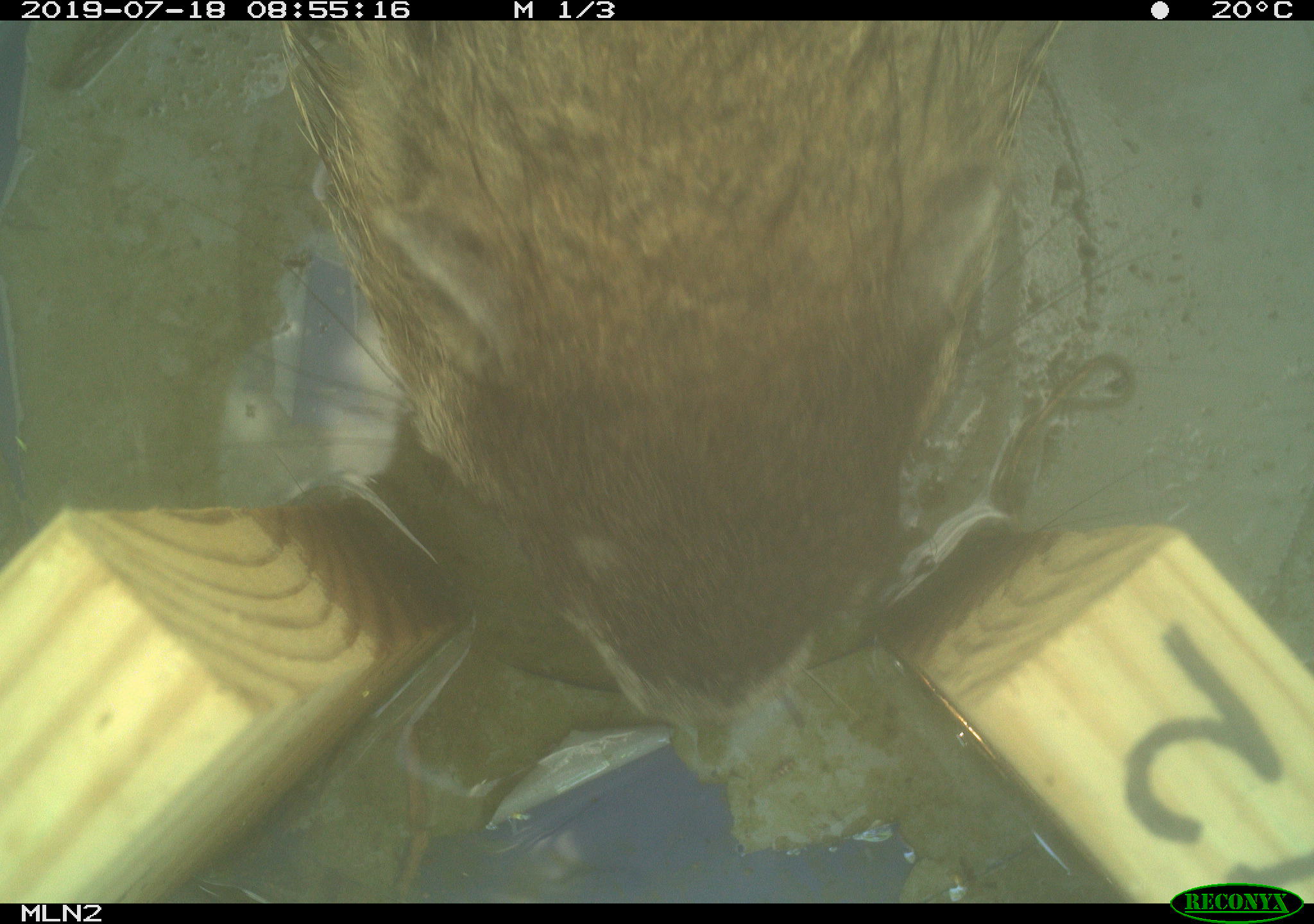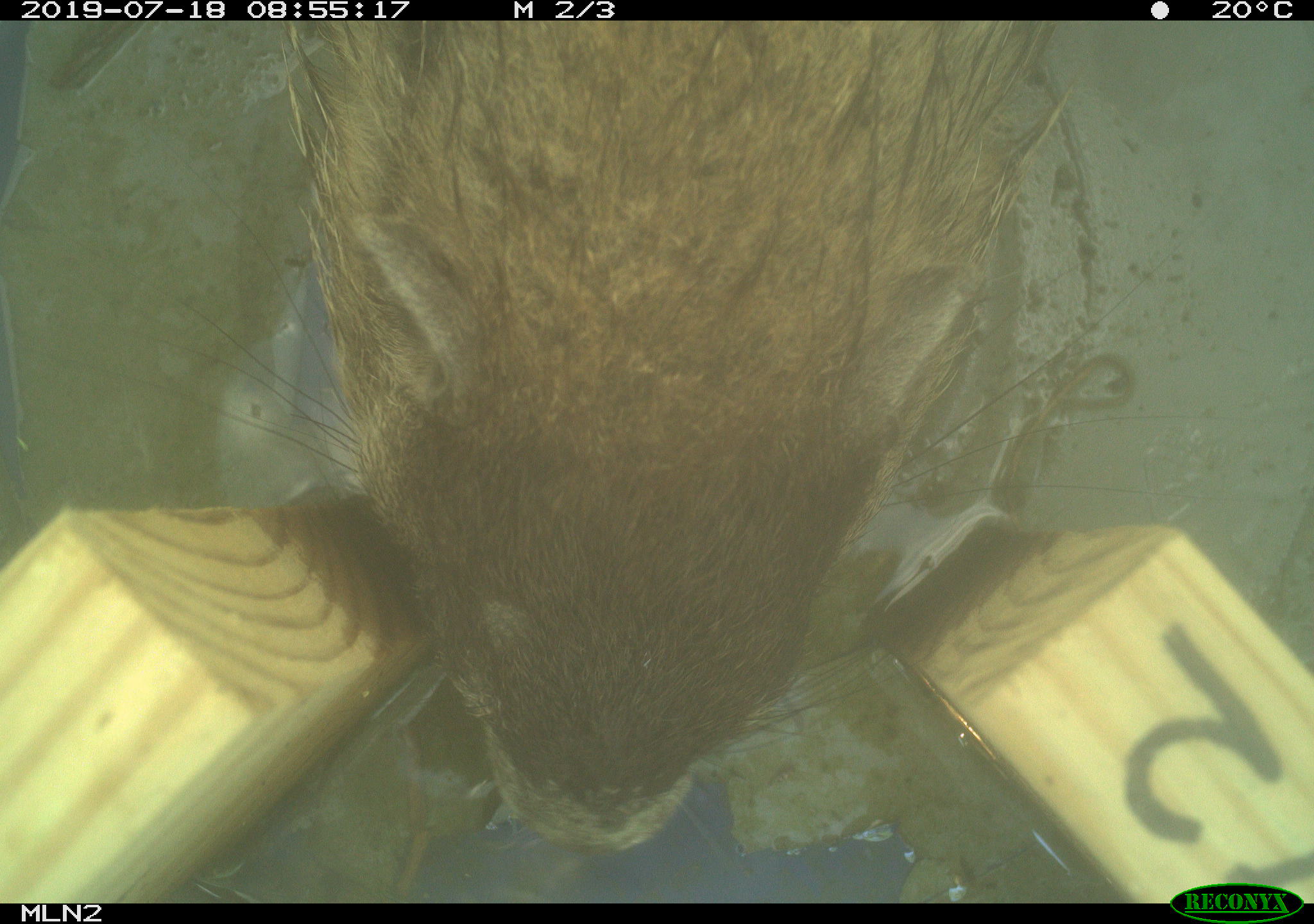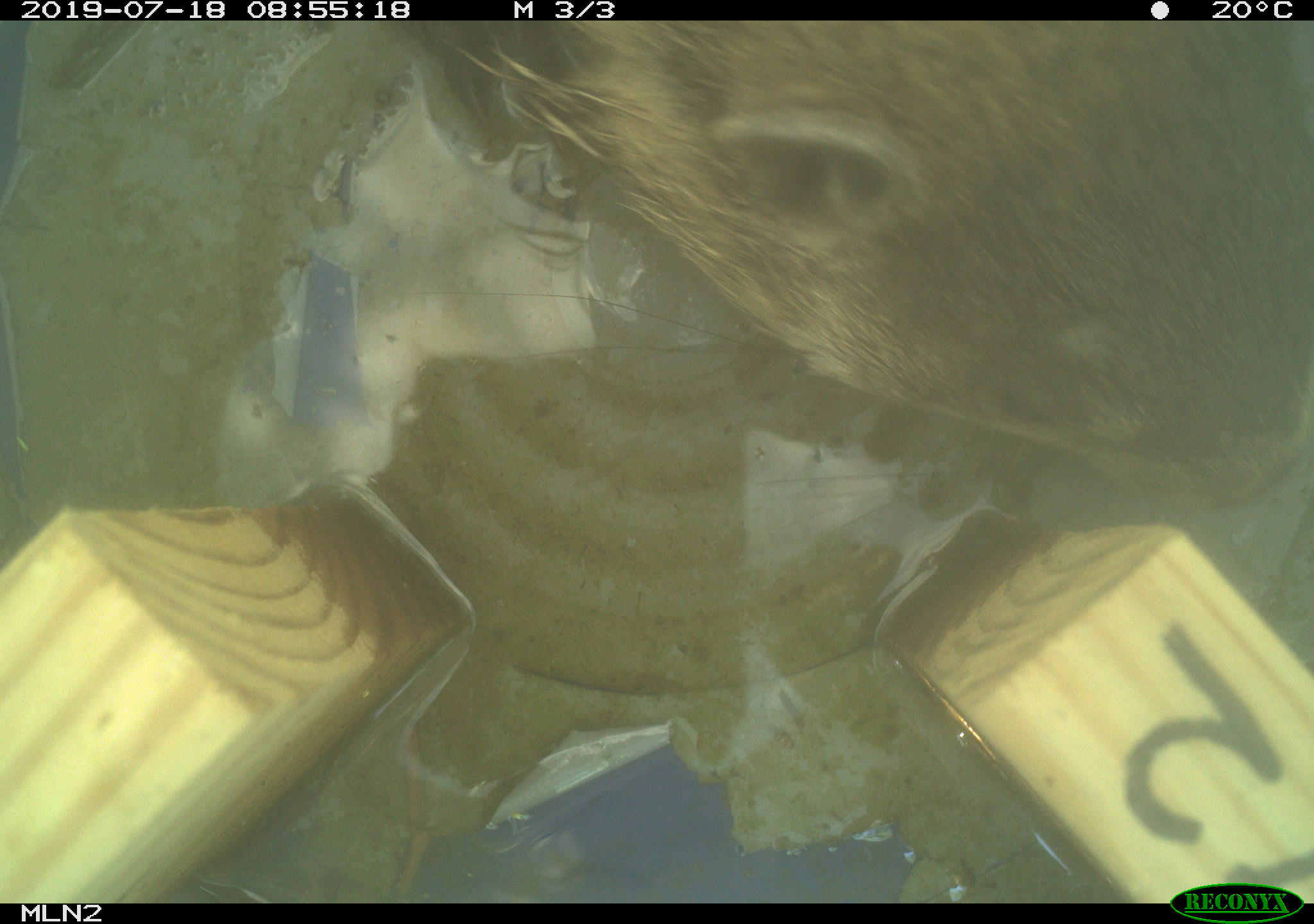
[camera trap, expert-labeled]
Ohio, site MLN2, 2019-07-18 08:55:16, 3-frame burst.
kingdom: Animalia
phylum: Chordata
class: Mammalia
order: Rodentia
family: Sciuridae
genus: Marmota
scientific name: Marmota monax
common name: woodchuck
Woodchuck (Marmota monax).